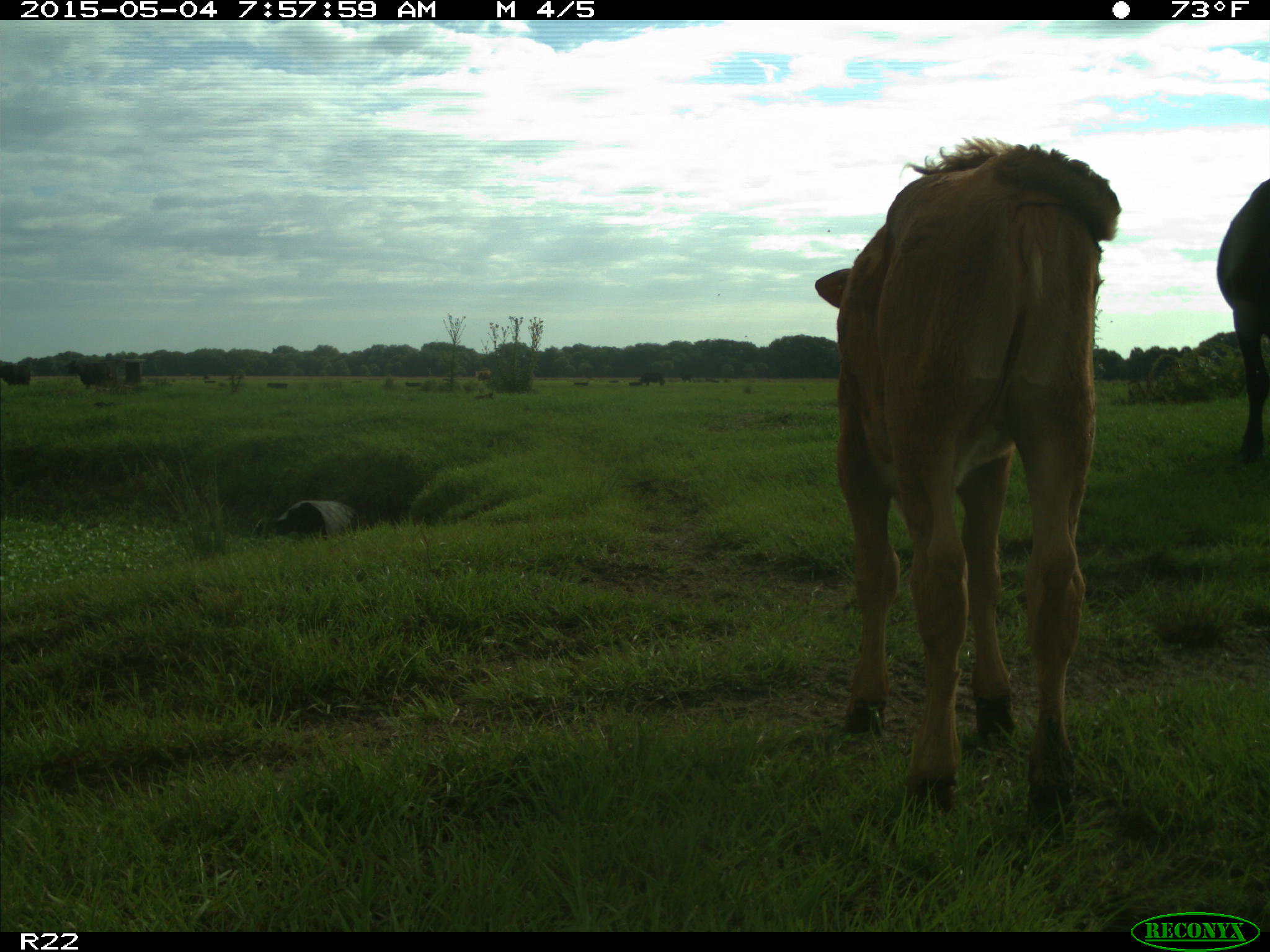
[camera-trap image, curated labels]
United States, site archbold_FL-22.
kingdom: Animalia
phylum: Chordata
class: Mammalia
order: Artiodactyla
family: Bovidae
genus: Bos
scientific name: Bos taurus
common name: domestic cow